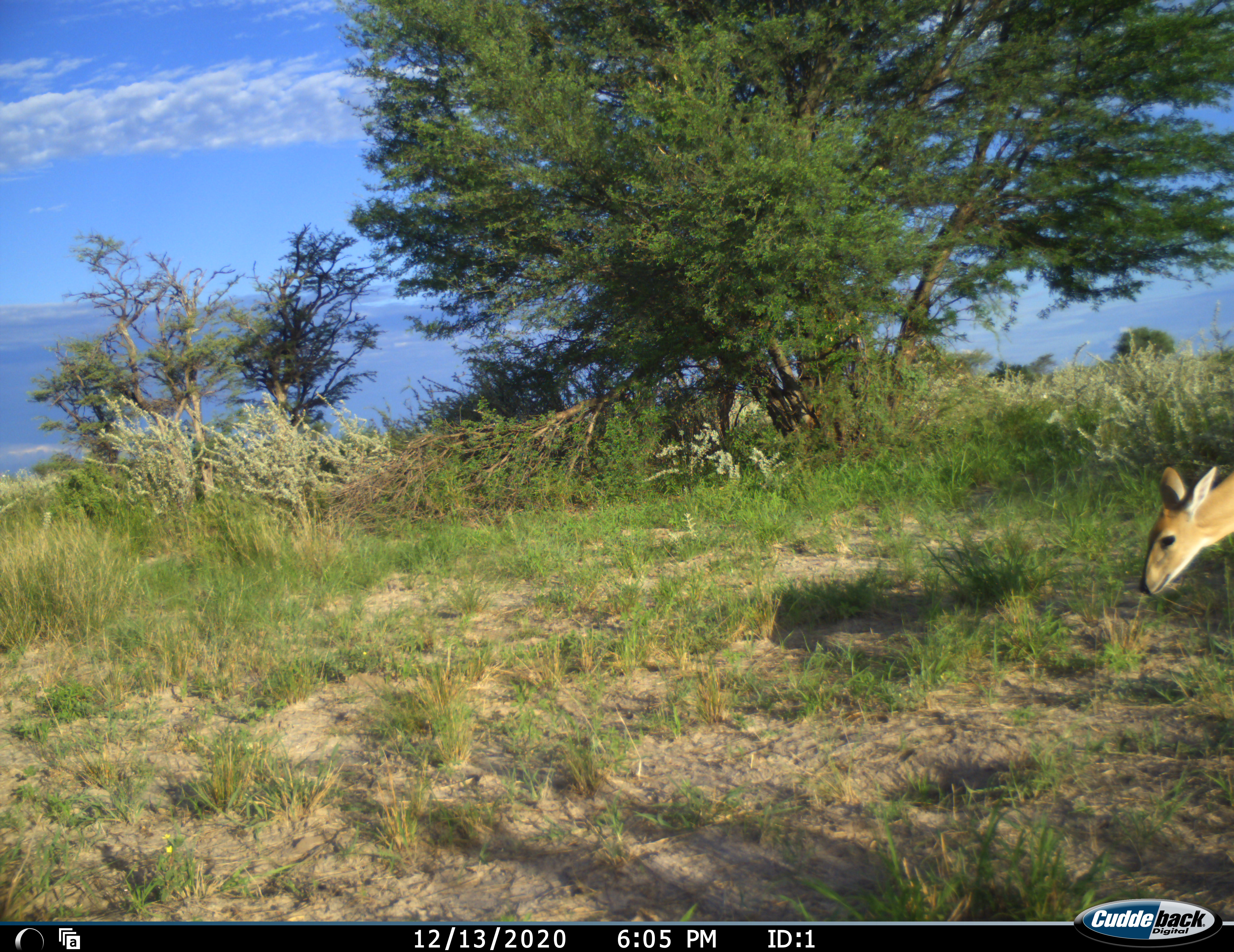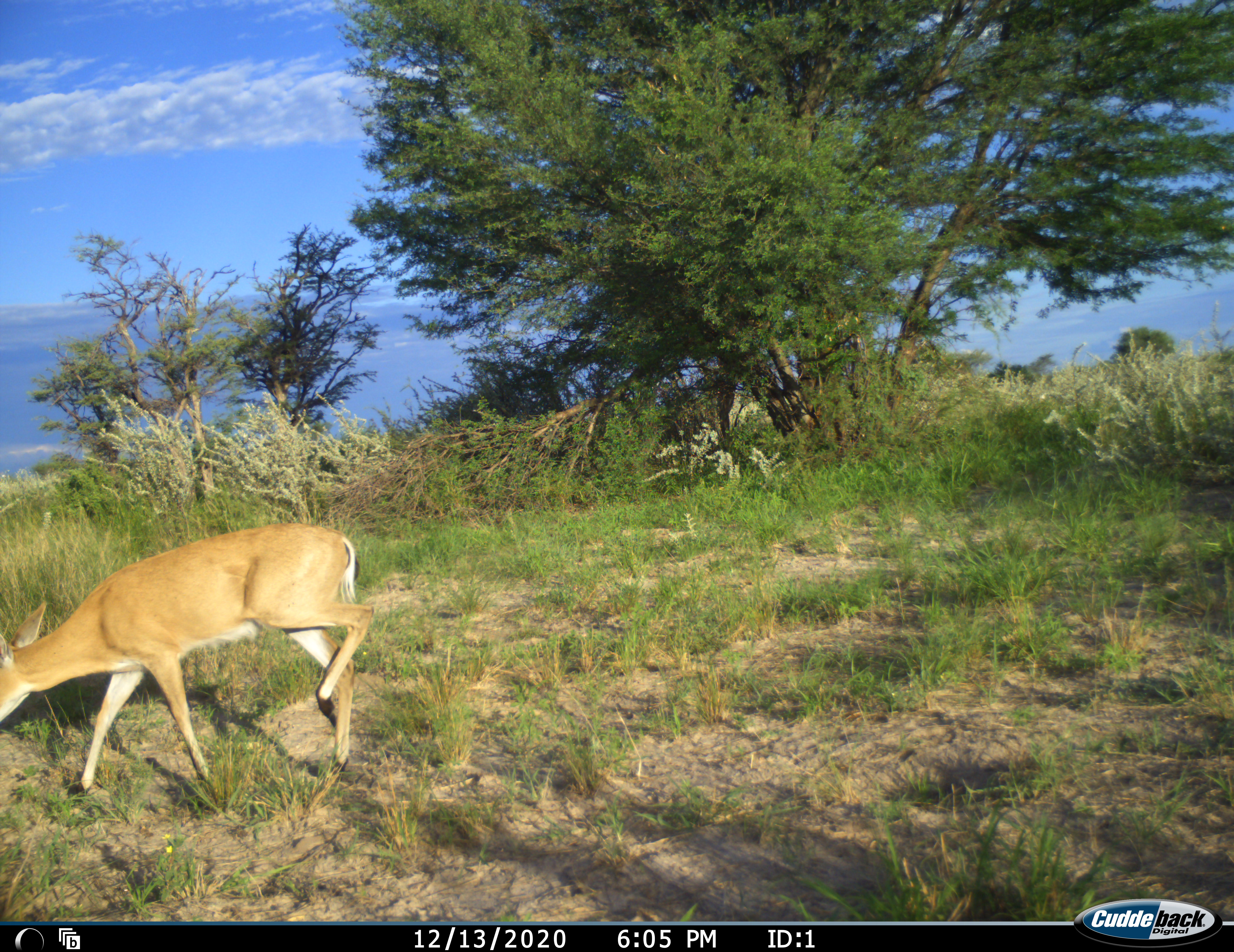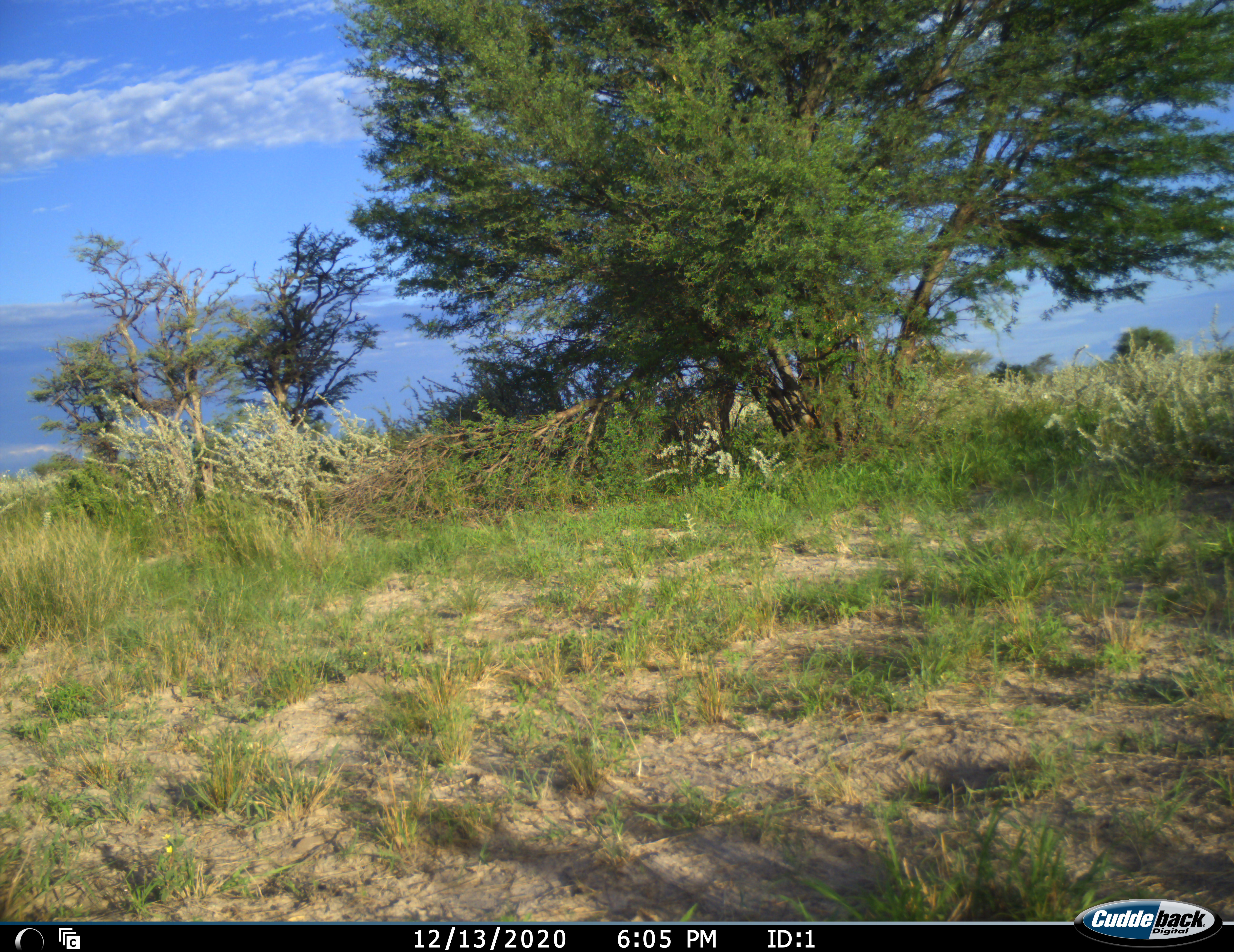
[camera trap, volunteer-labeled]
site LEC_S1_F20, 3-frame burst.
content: unidentified animal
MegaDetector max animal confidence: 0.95